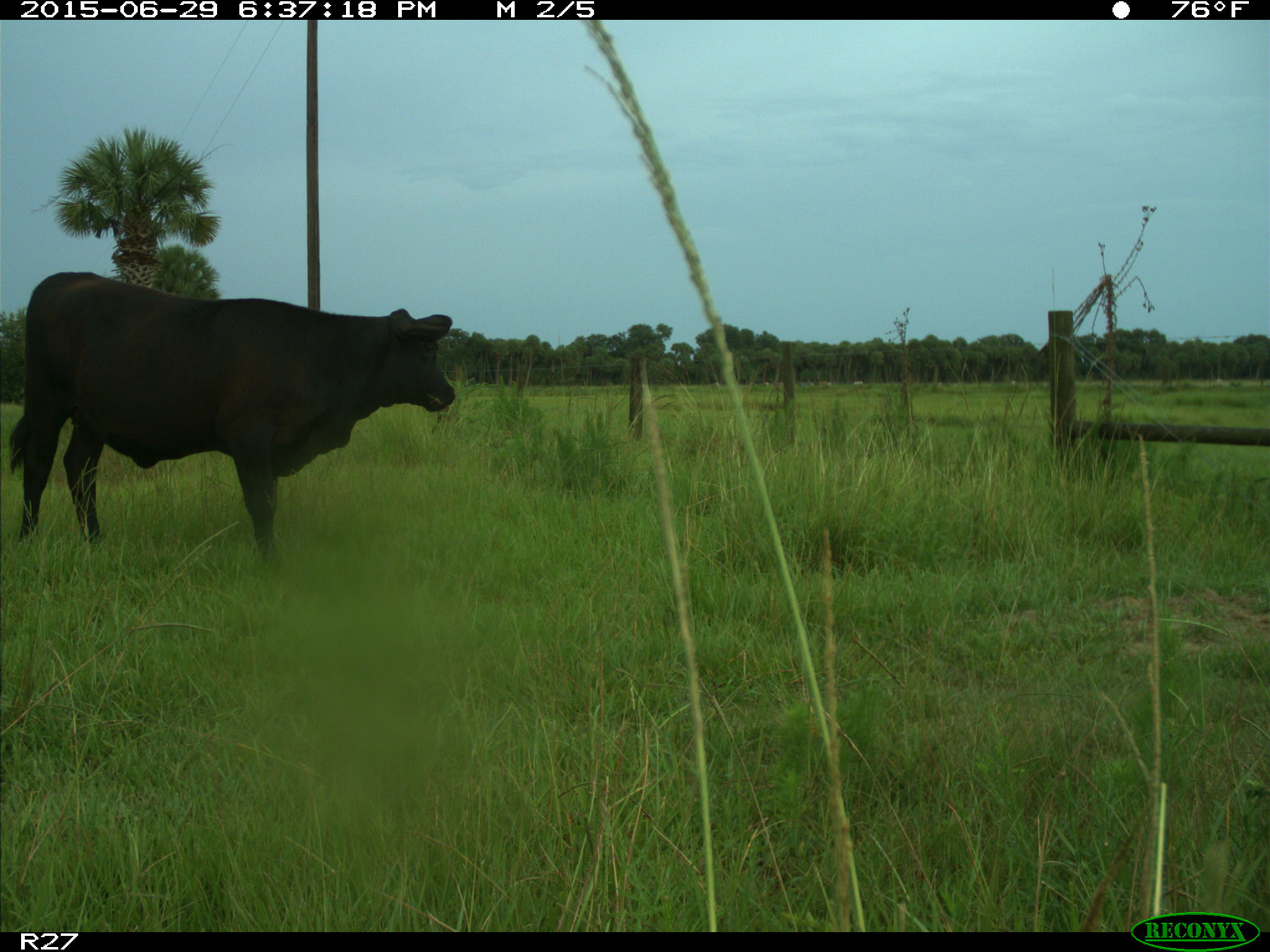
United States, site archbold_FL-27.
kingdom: Animalia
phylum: Chordata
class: Mammalia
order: Artiodactyla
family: Bovidae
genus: Bos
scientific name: Bos taurus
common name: domestic cow